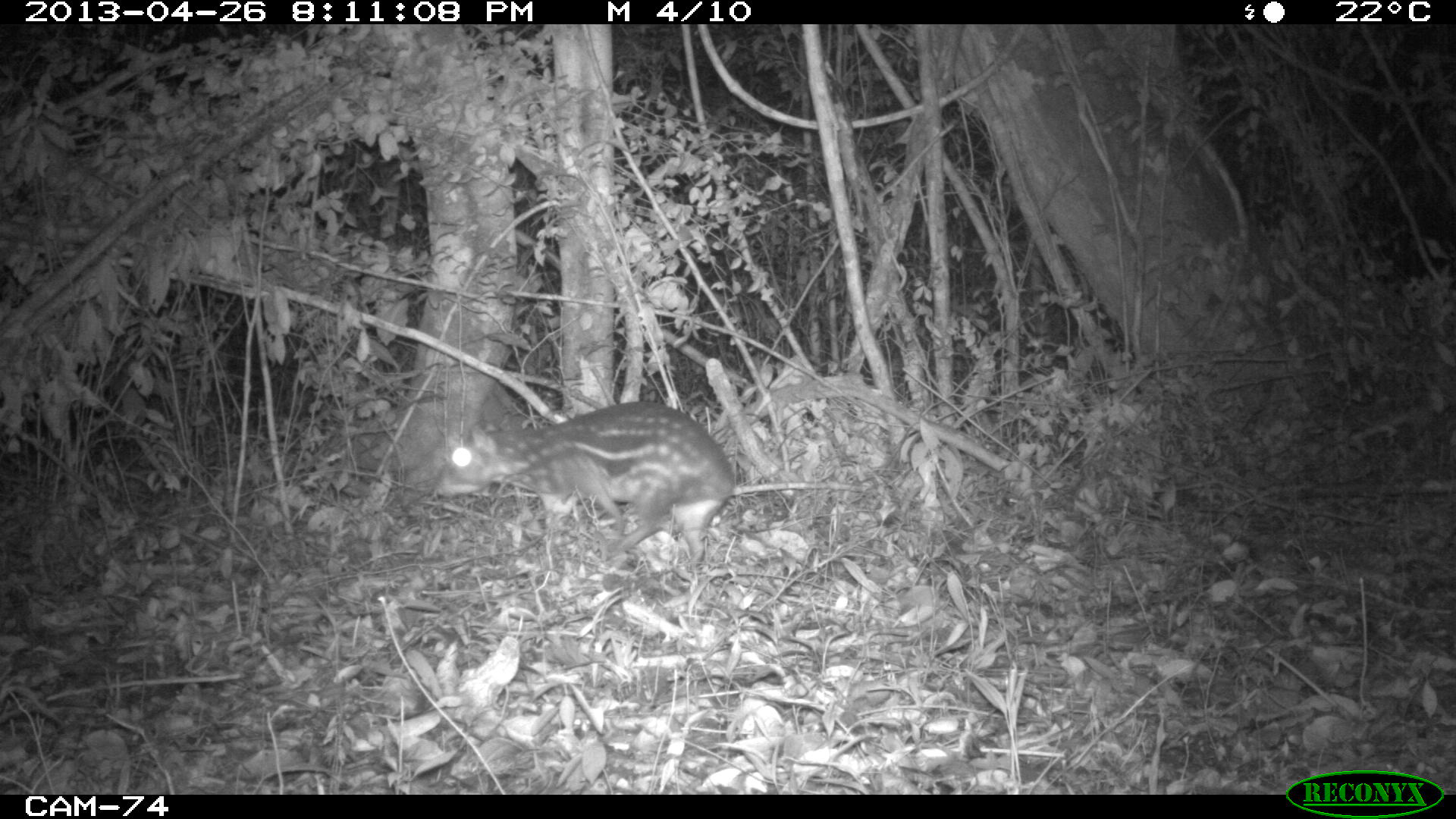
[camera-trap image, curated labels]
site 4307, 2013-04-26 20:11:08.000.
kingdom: Animalia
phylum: Chordata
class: Mammalia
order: Rodentia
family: Cuniculidae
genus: Cuniculus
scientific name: Cuniculus paca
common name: lowland paca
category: agouti paca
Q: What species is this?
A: Agouti paca (lowland paca) (Cuniculus paca).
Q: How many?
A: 1.